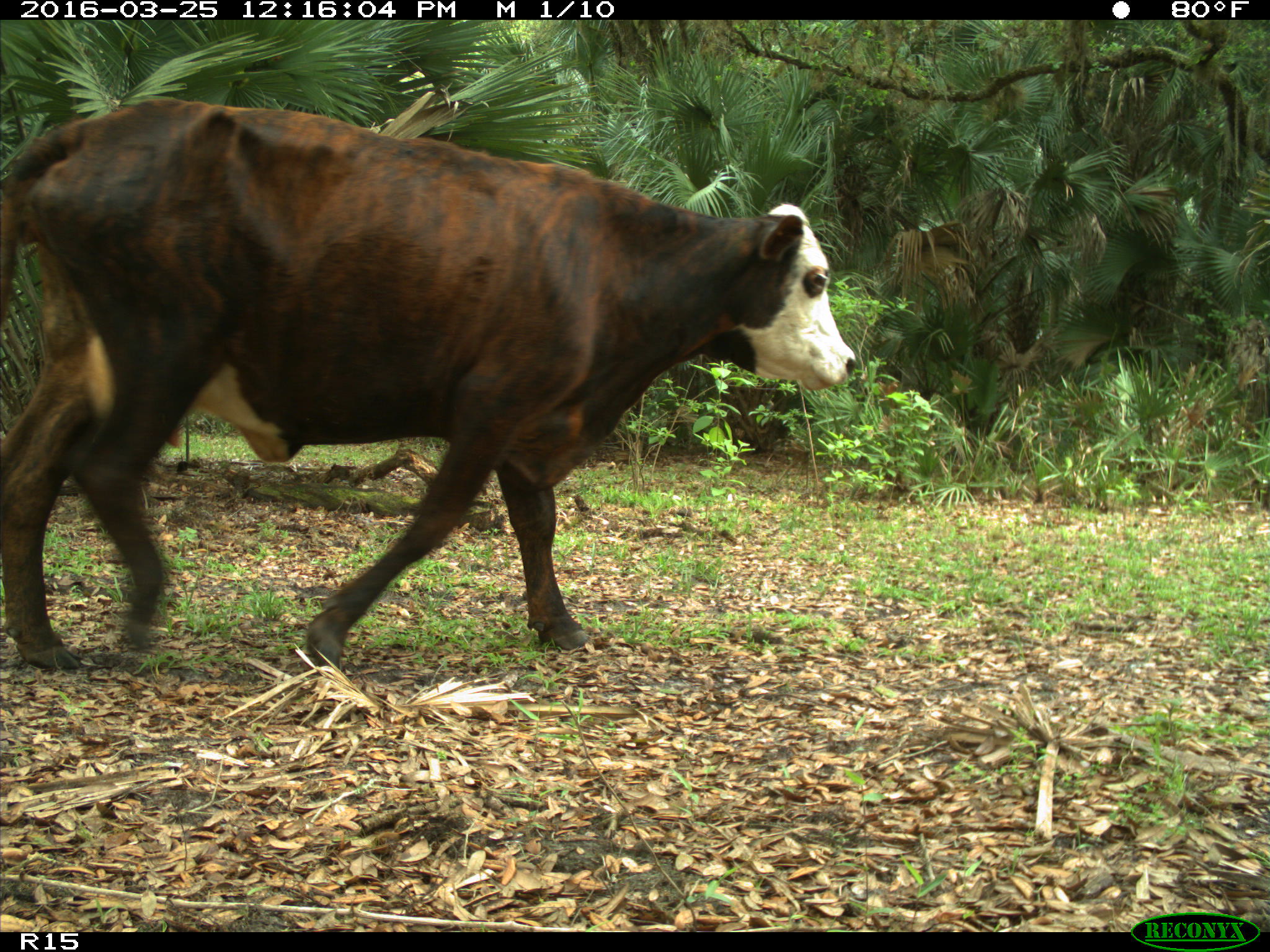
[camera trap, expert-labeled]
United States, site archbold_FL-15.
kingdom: Animalia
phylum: Chordata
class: Mammalia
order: Artiodactyla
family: Bovidae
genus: Bos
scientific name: Bos taurus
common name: domestic cow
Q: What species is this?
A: Bos taurus (domestic cow).